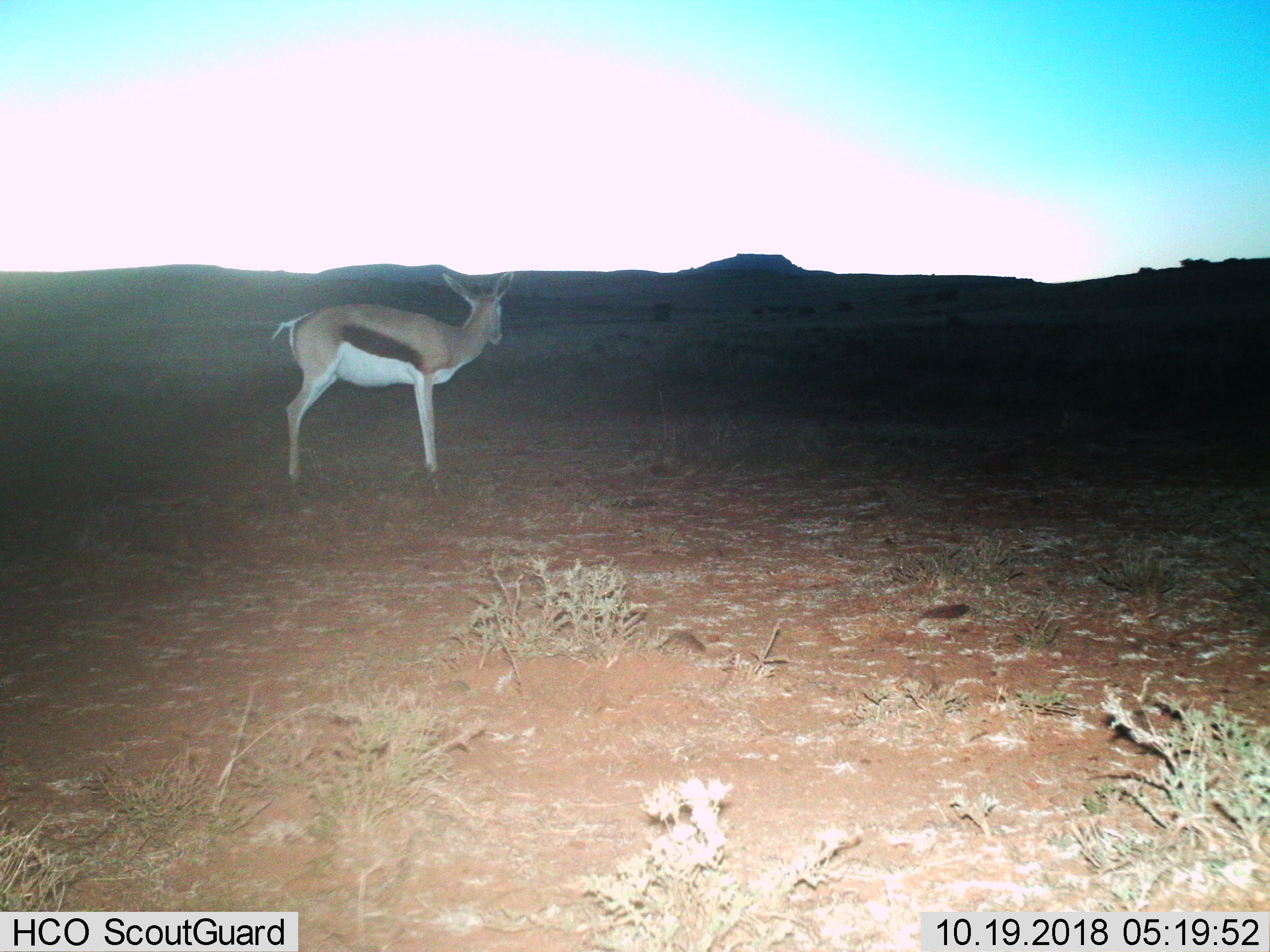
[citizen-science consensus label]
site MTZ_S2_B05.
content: unidentified animal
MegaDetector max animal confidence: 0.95